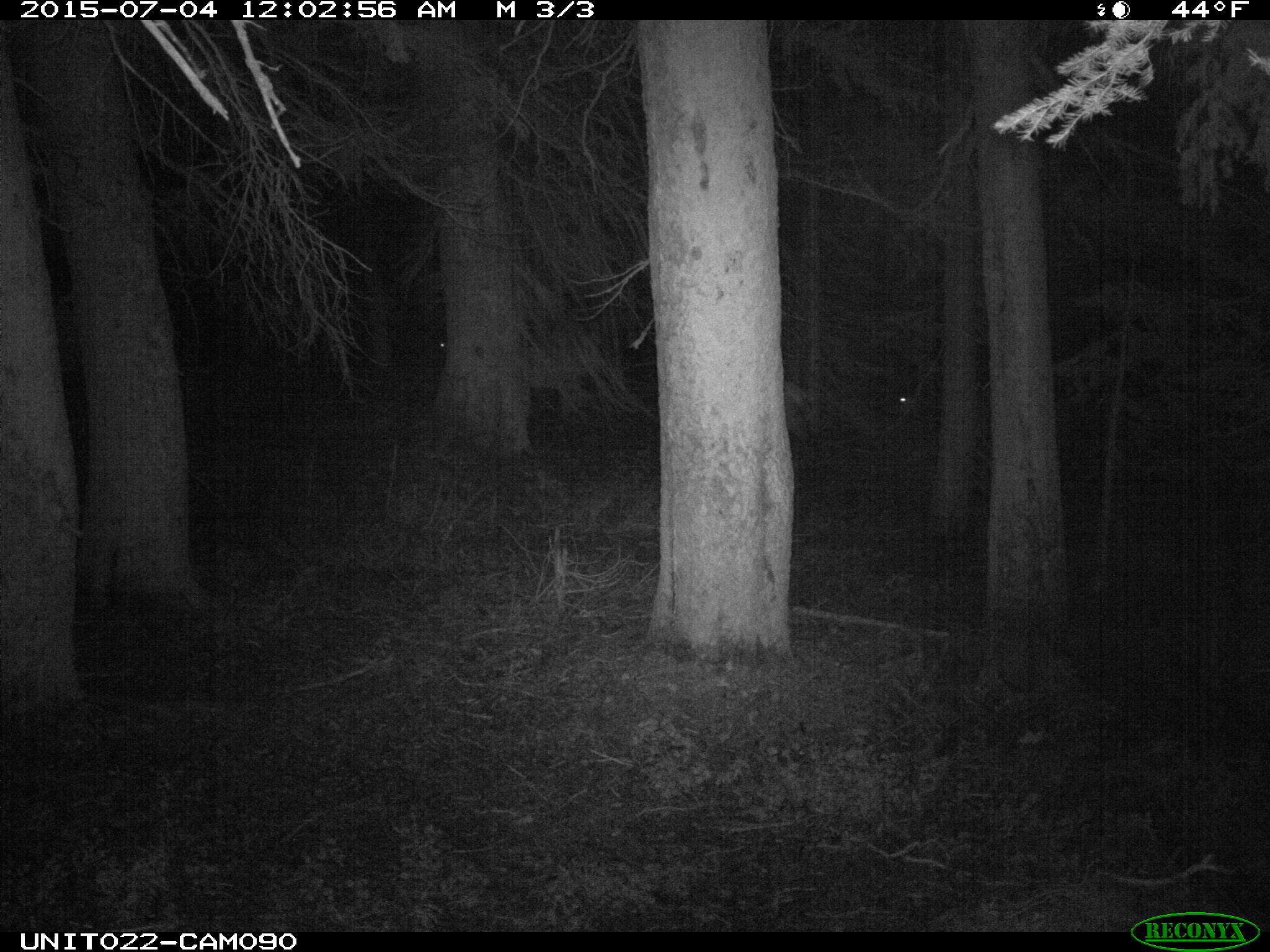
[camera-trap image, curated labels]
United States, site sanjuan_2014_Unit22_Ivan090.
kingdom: Animalia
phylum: Chordata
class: Mammalia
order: Artiodactyla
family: Cervidae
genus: Cervus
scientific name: Cervus elaphus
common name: red deer